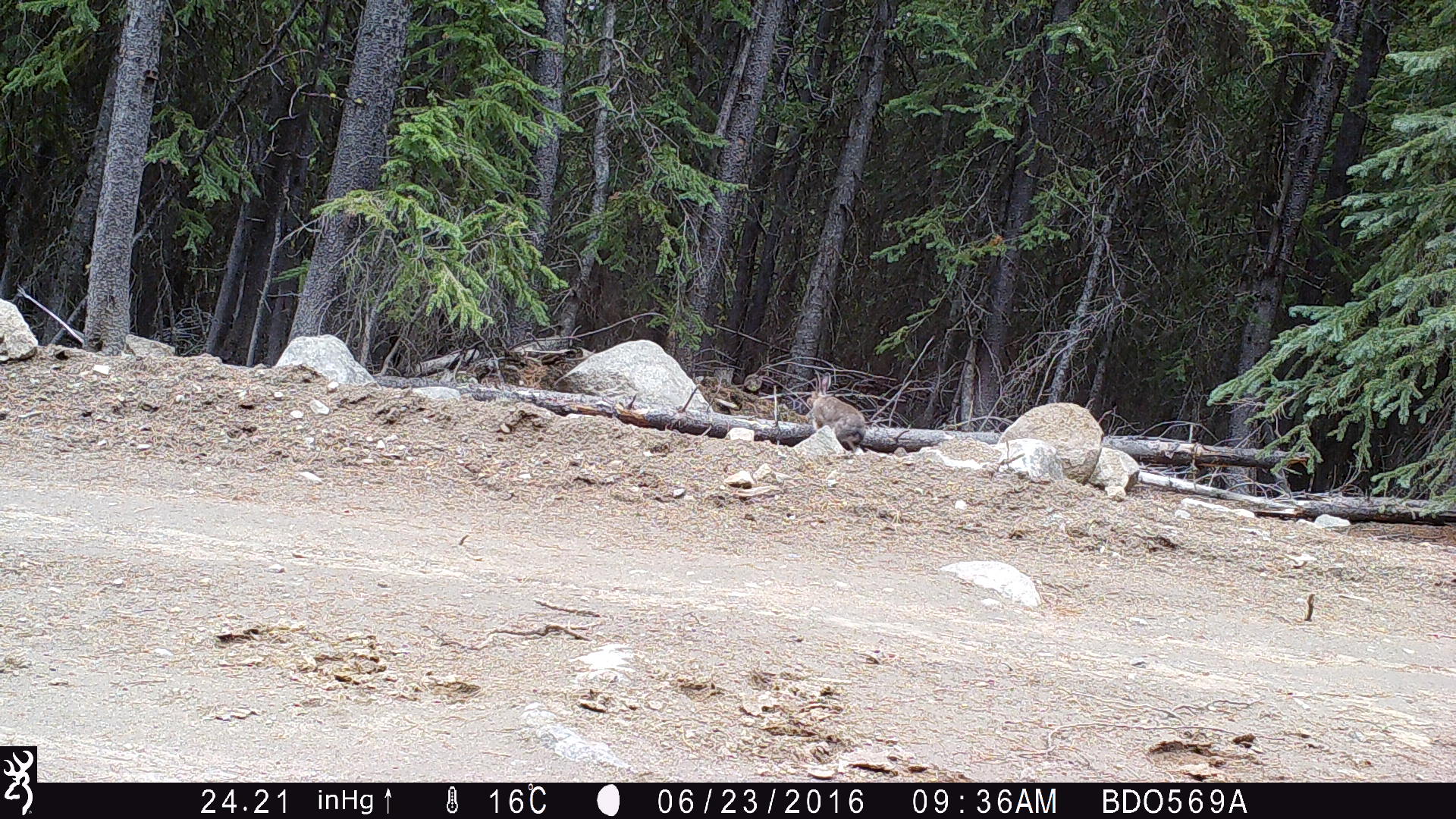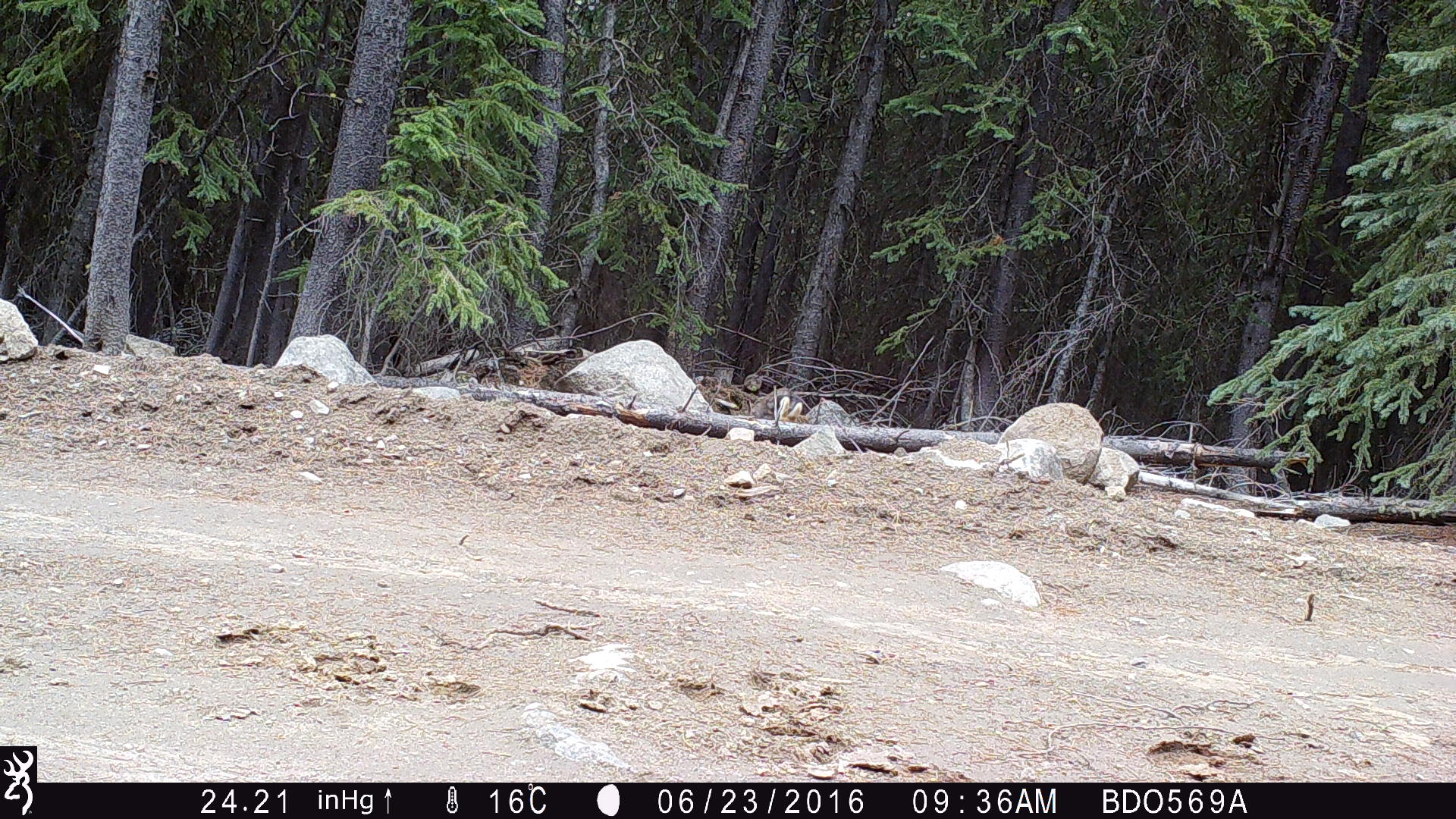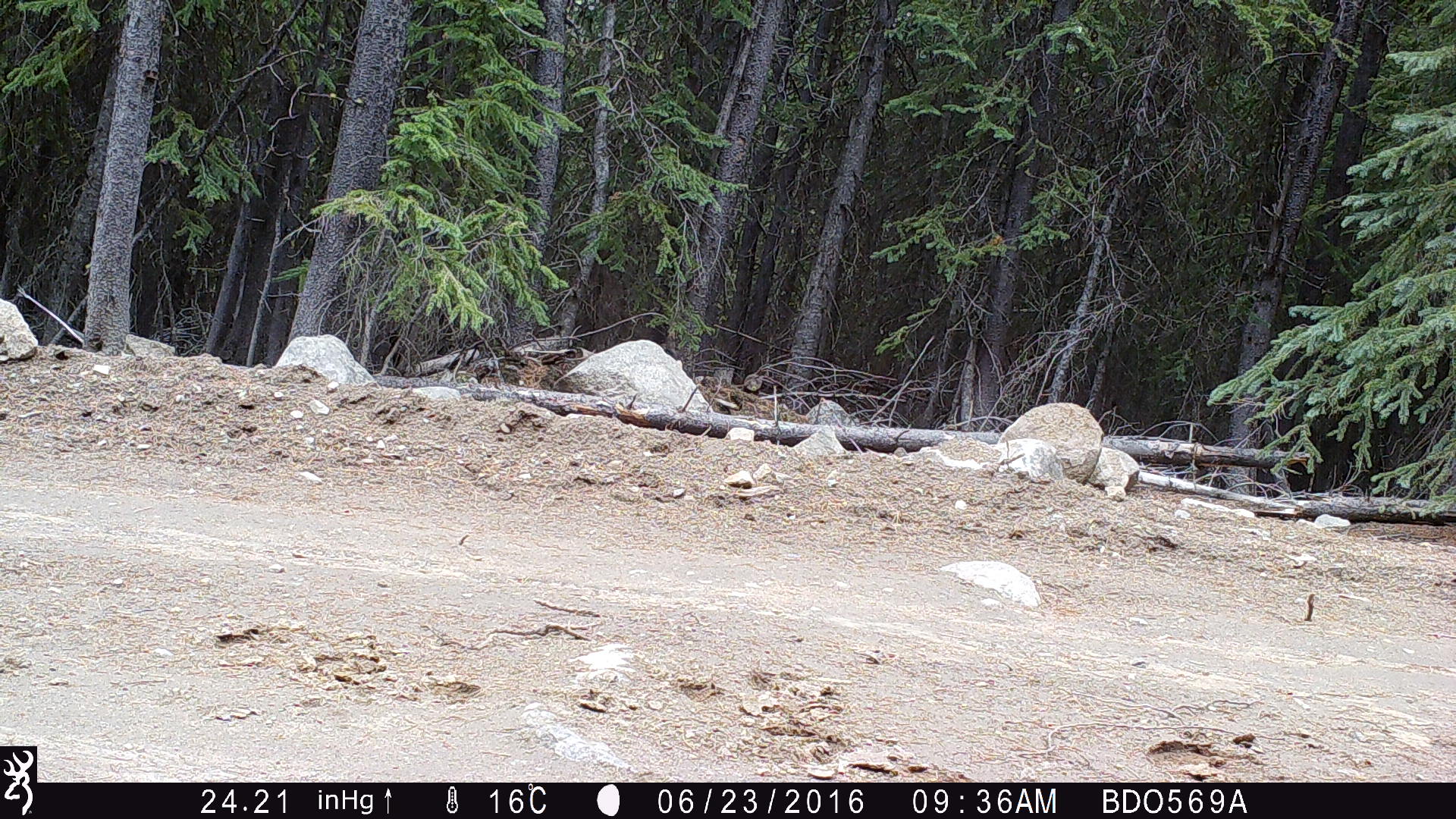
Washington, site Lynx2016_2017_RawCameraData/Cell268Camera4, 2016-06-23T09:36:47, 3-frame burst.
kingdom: Animalia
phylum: Chordata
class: Mammalia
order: Lagomorpha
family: Leporidae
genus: Lepus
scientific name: Lepus americanus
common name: snowshoe hare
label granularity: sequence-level